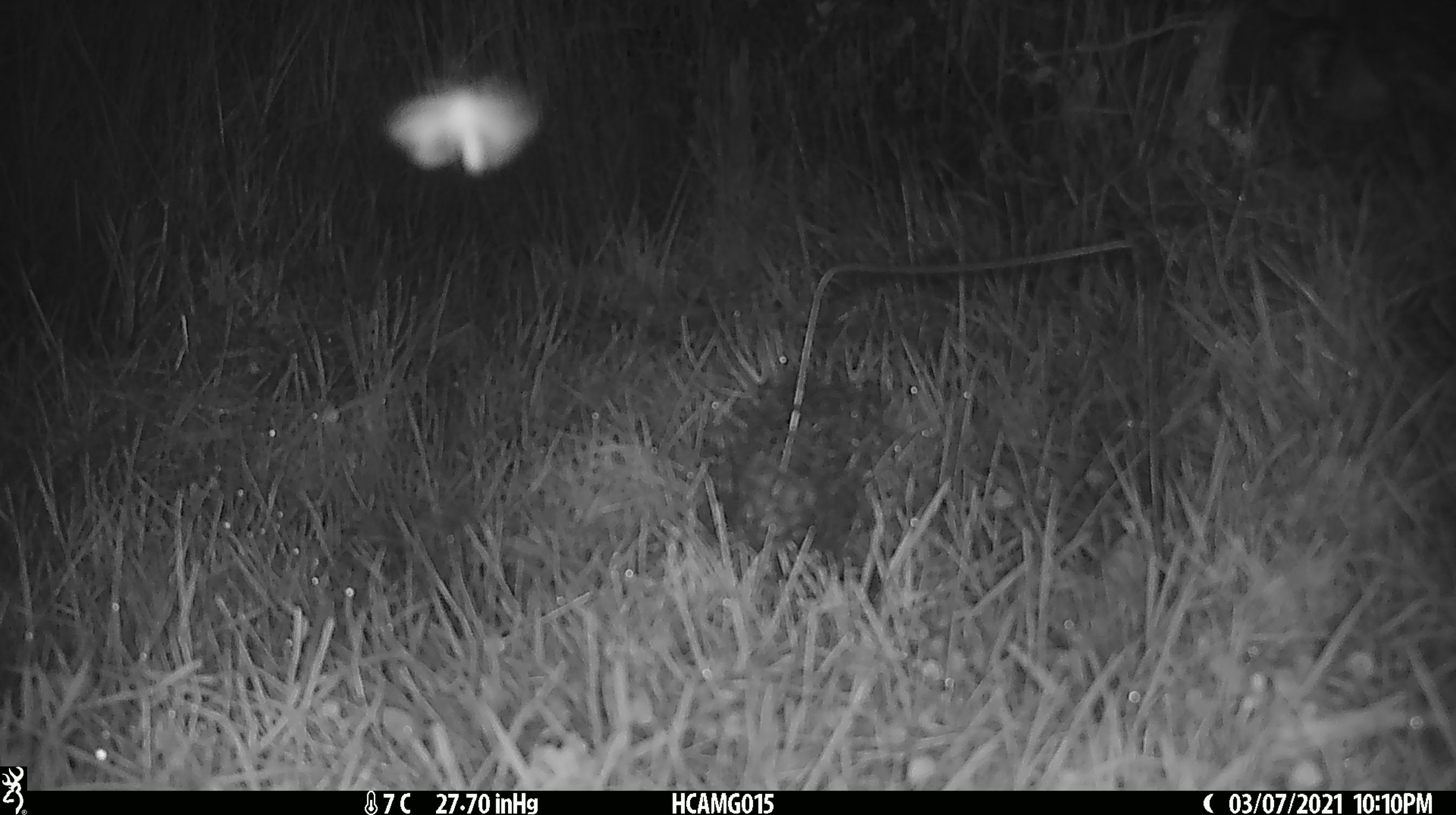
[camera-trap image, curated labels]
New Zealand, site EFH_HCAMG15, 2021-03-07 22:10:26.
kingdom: Animalia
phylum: Arthropoda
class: Insecta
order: Lepidoptera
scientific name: Lepidoptera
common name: moth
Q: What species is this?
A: Moth (Lepidoptera).